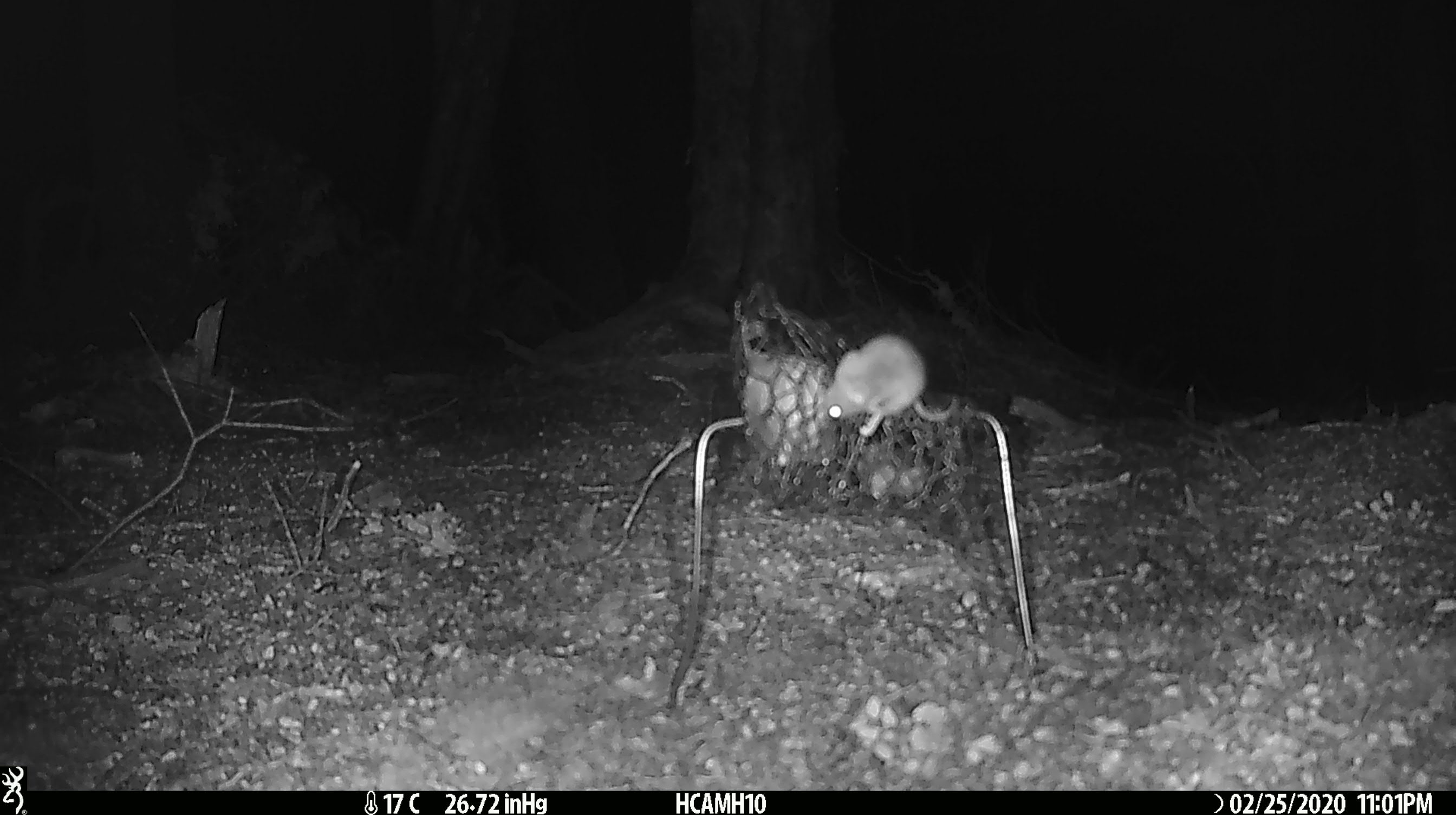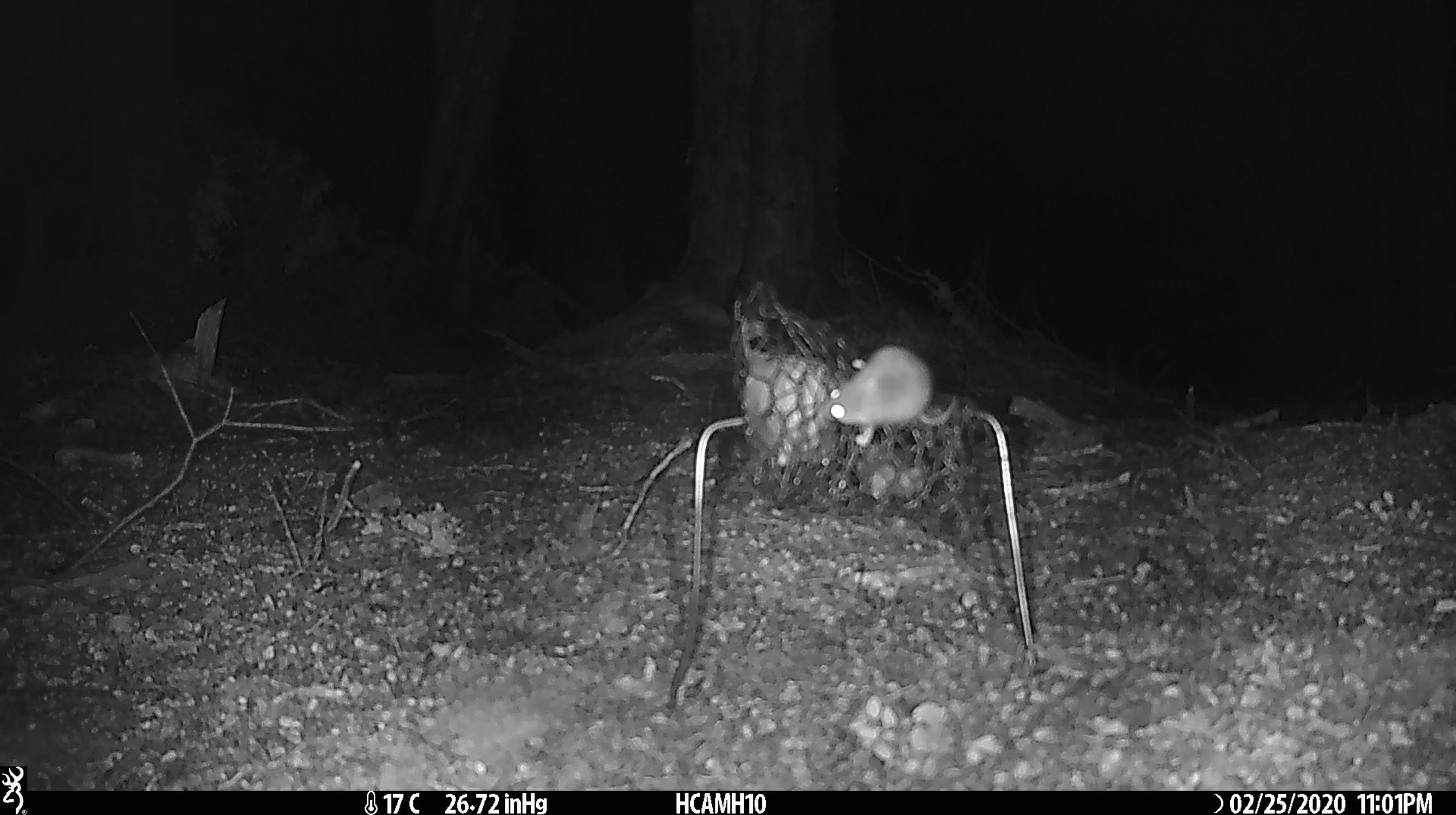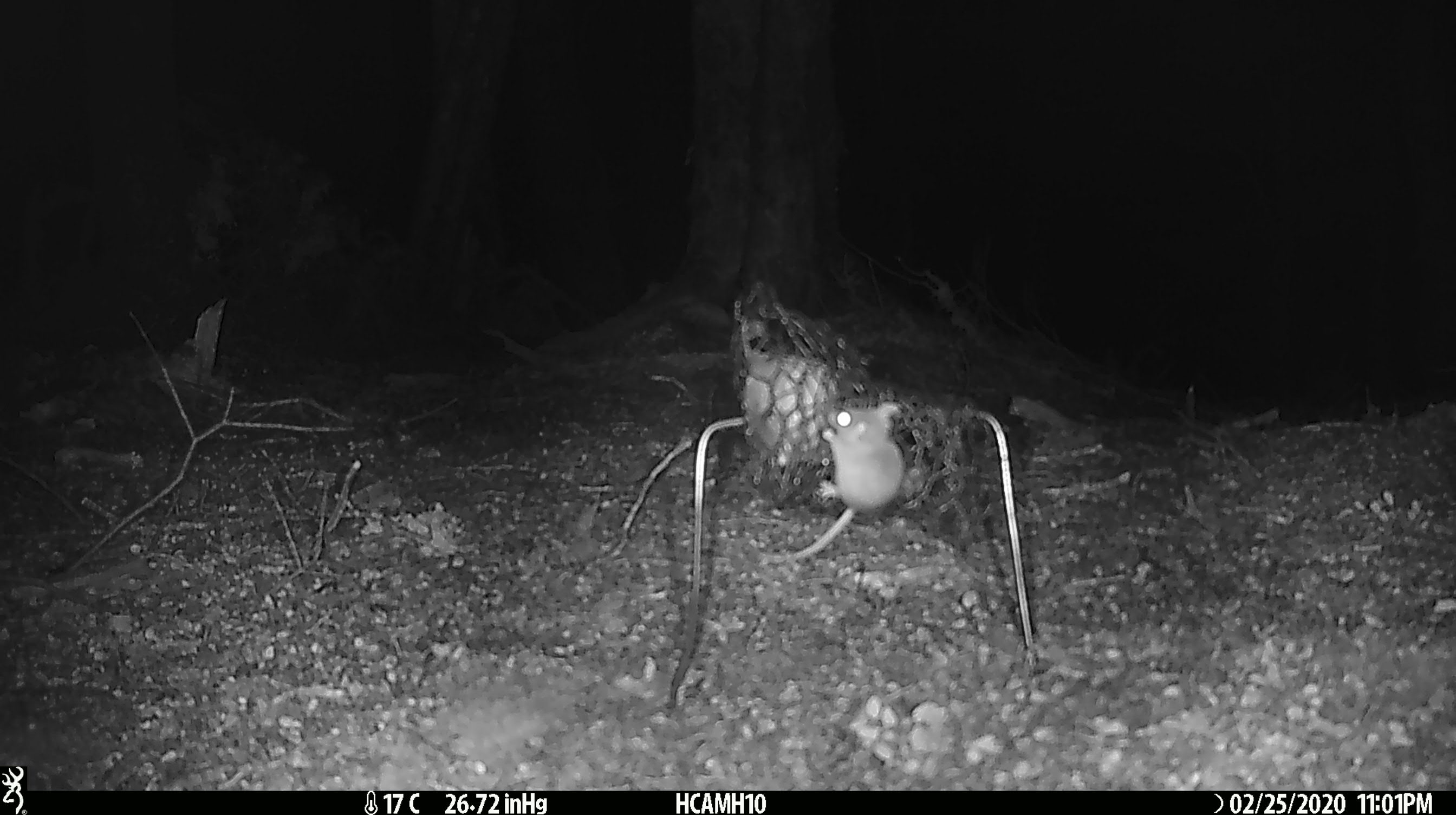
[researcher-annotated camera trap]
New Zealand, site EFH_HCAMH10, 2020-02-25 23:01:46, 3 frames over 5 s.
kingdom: Animalia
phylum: Chordata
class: Mammalia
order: Rodentia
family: Muridae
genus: Mus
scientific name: Mus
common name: mouse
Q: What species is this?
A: Mouse (Mus).